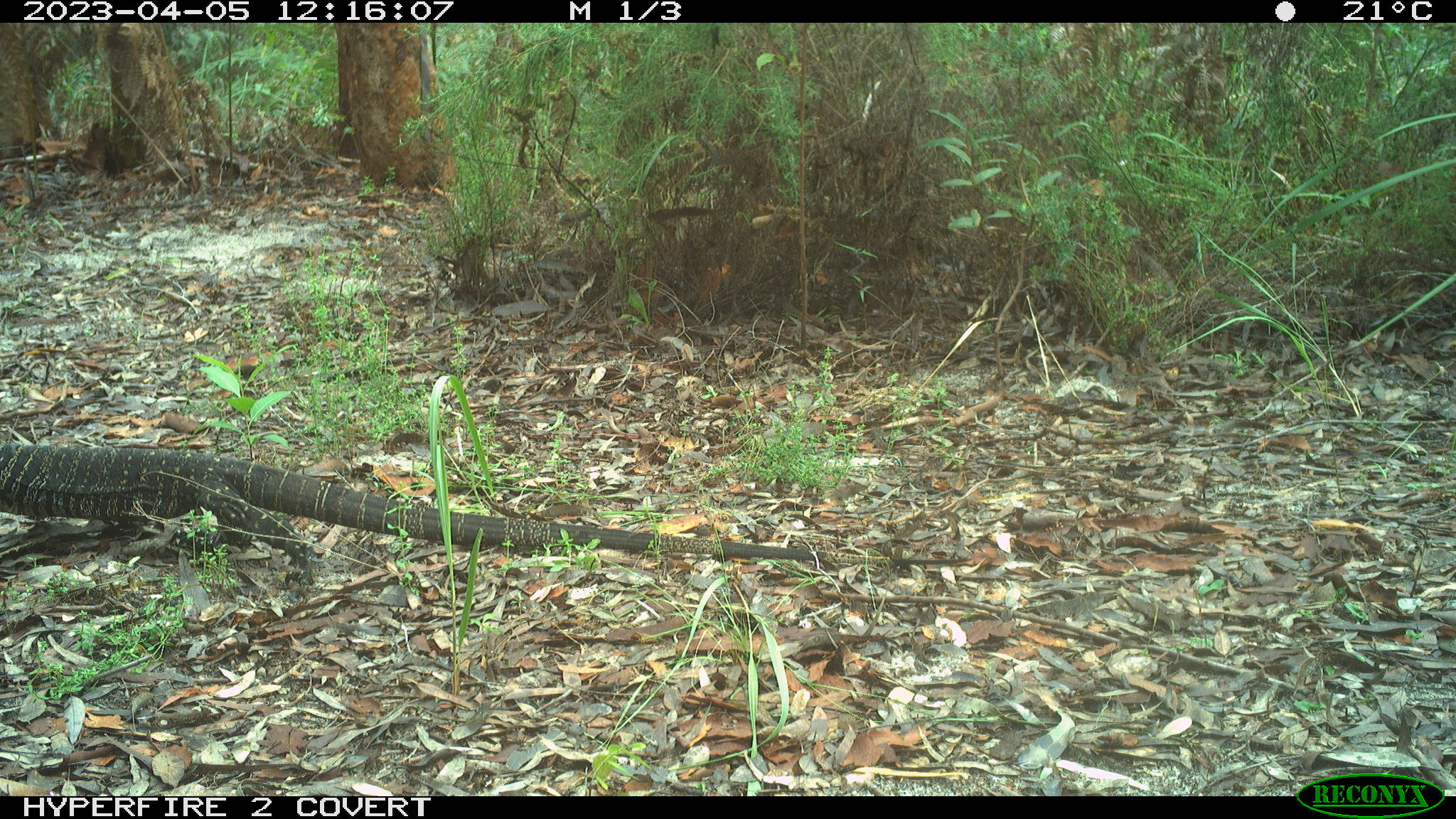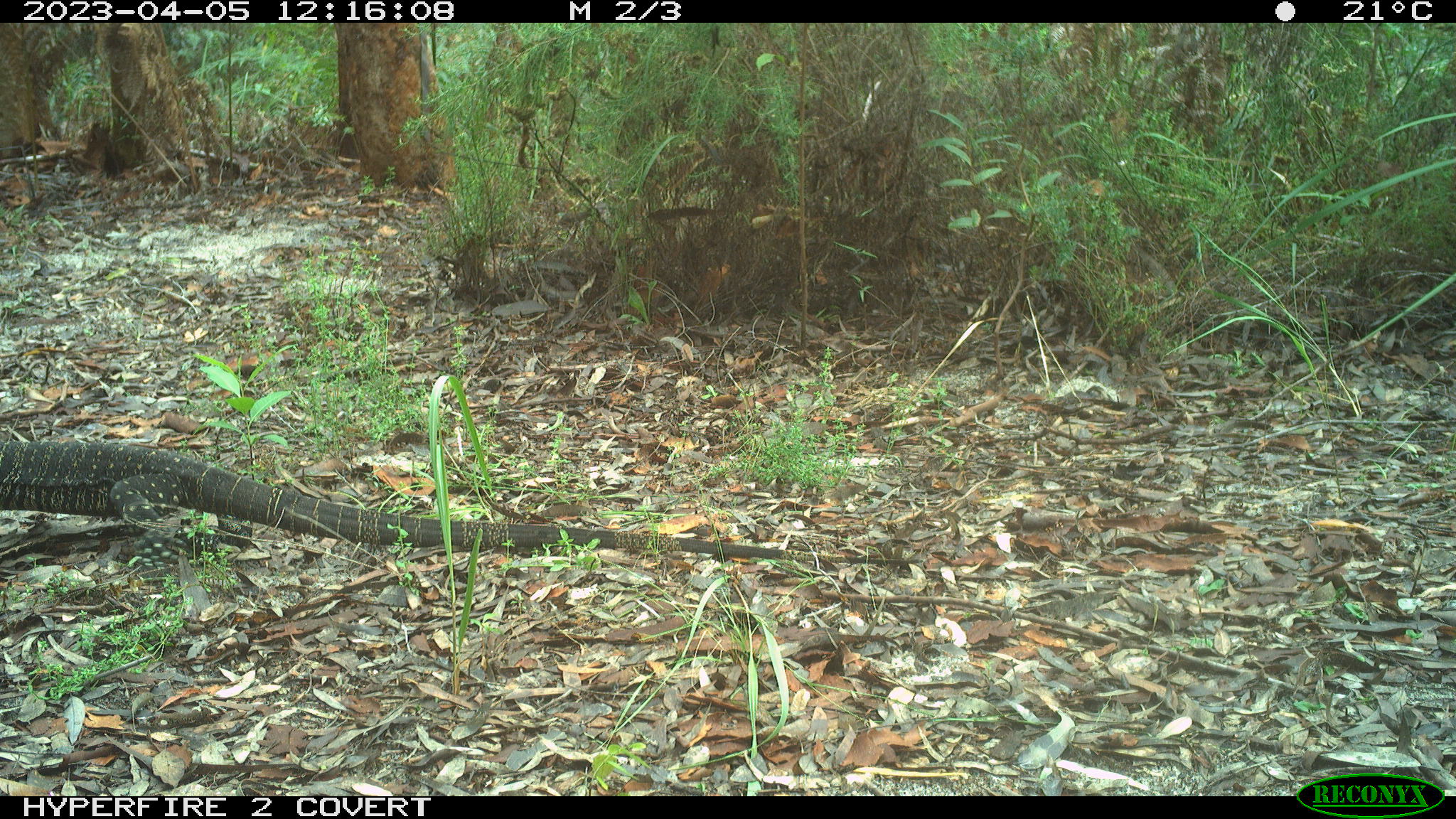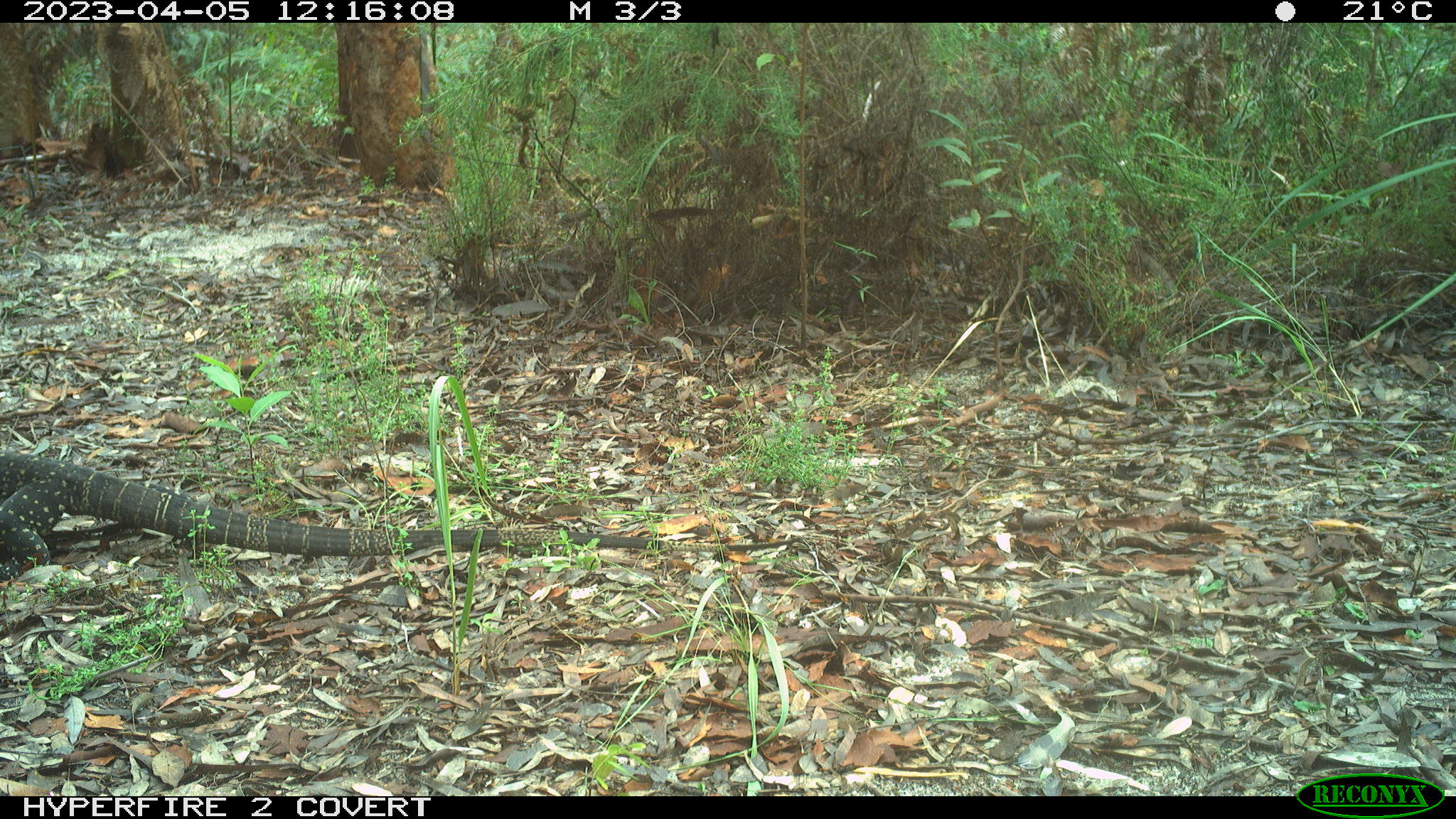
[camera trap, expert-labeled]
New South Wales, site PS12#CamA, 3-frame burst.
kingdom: Animalia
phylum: Chordata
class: Reptilia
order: Squamata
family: Varanidae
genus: Varanus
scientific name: Varanus varius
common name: lace monitor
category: goanna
Goanna (lace monitor) (Varanus varius).